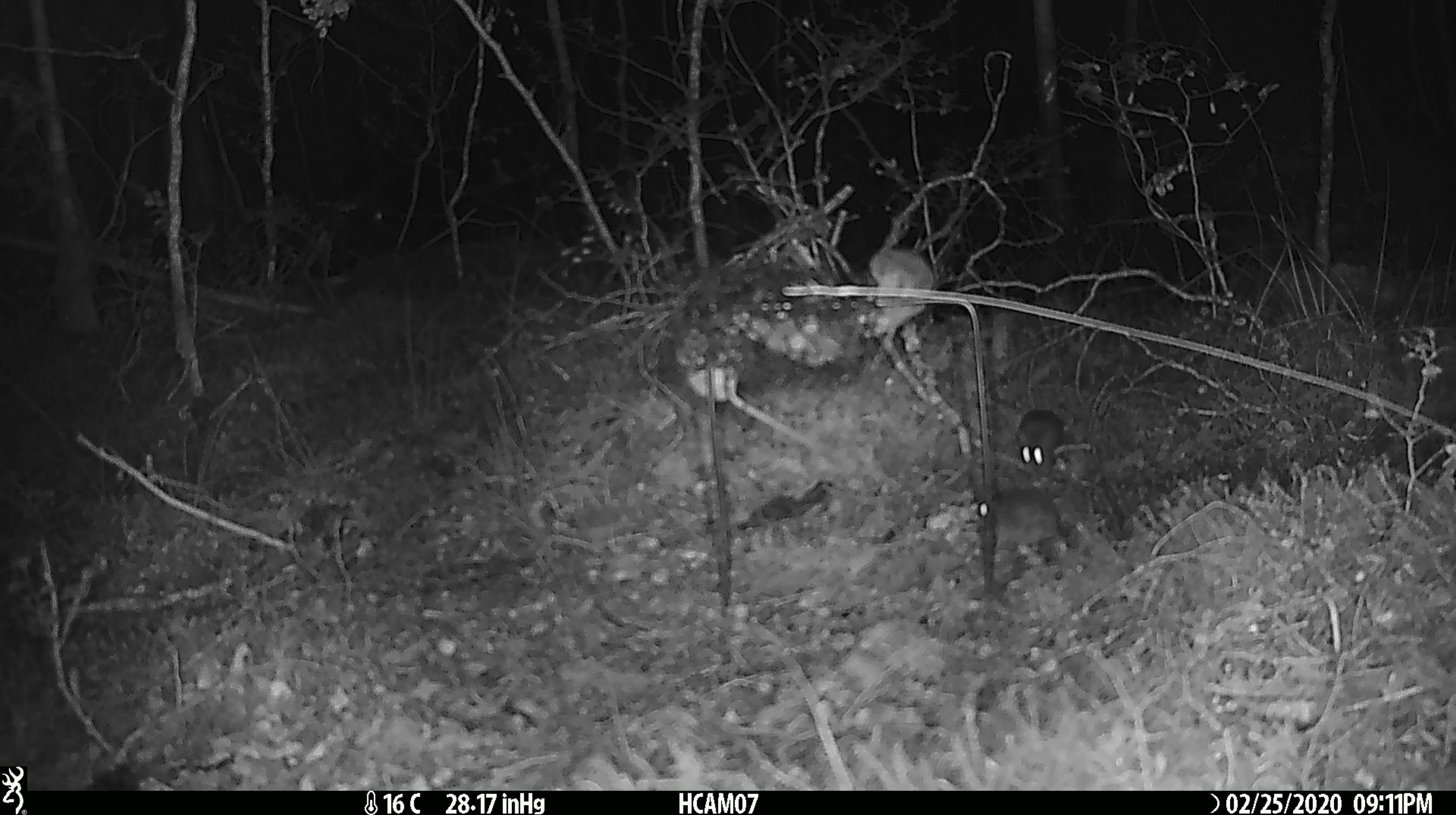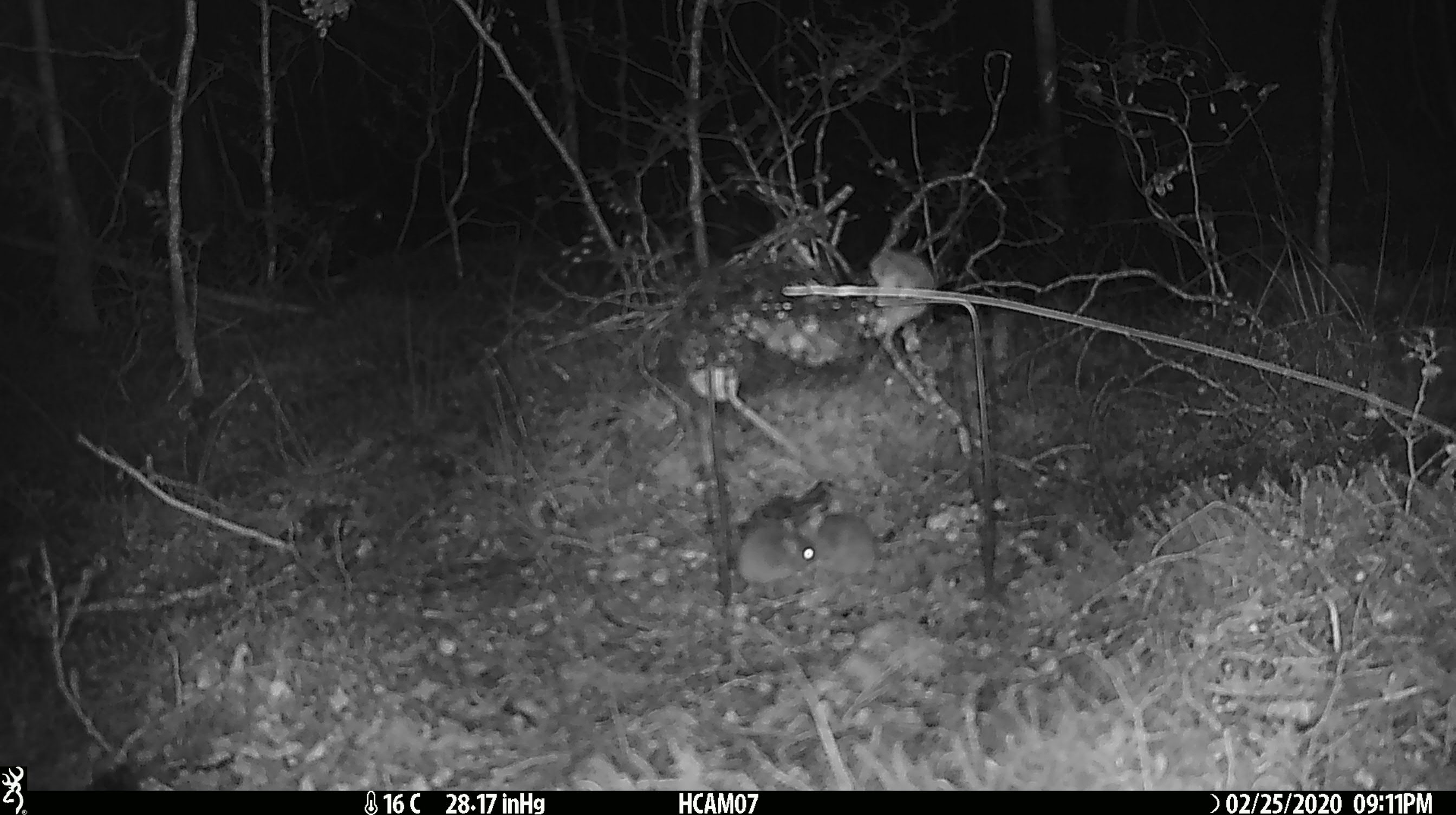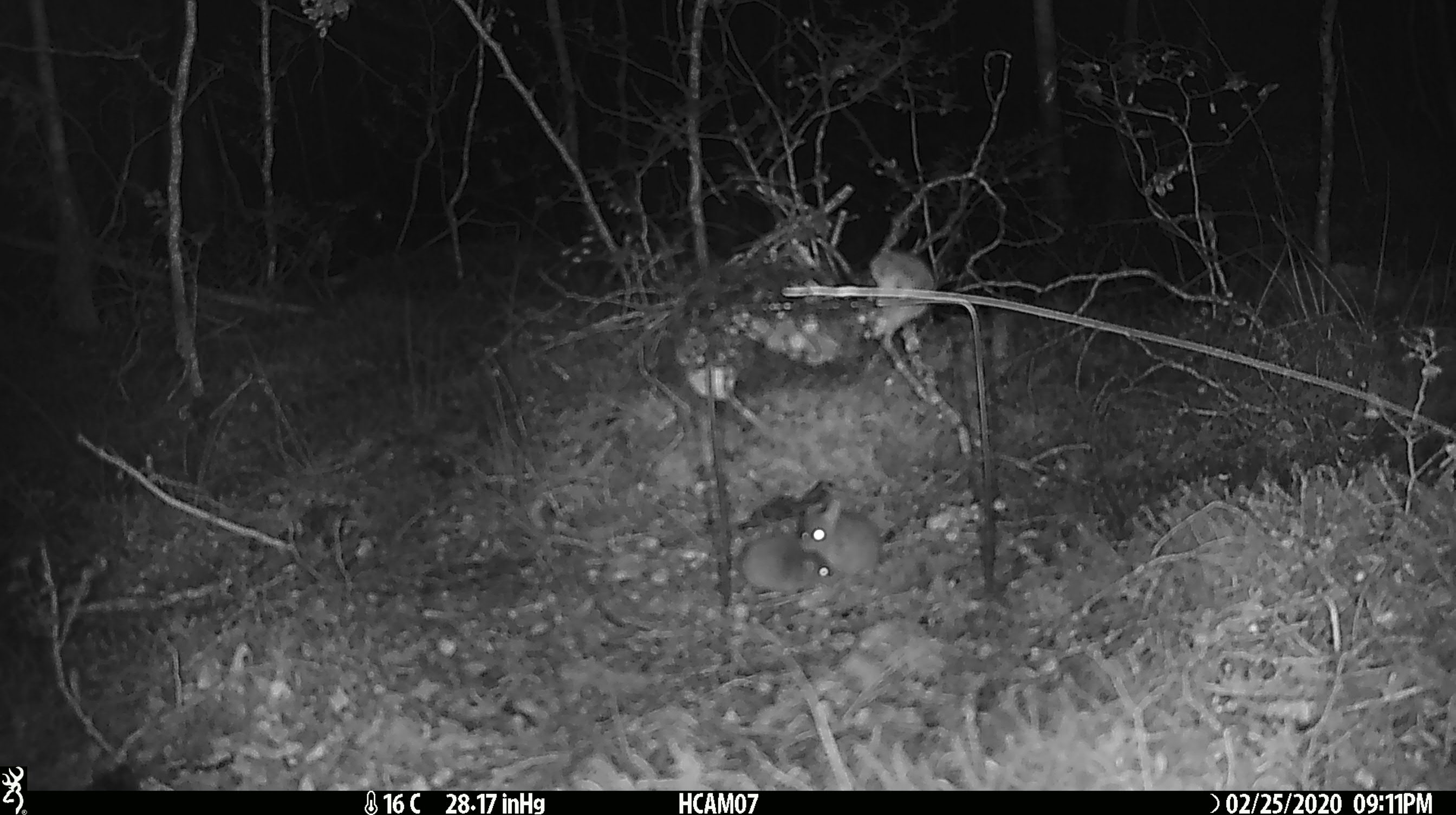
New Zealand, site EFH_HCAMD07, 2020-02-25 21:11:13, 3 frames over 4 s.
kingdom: Animalia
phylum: Chordata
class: Mammalia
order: Rodentia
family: Muridae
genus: Mus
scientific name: Mus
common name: mouse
Mouse (Mus).